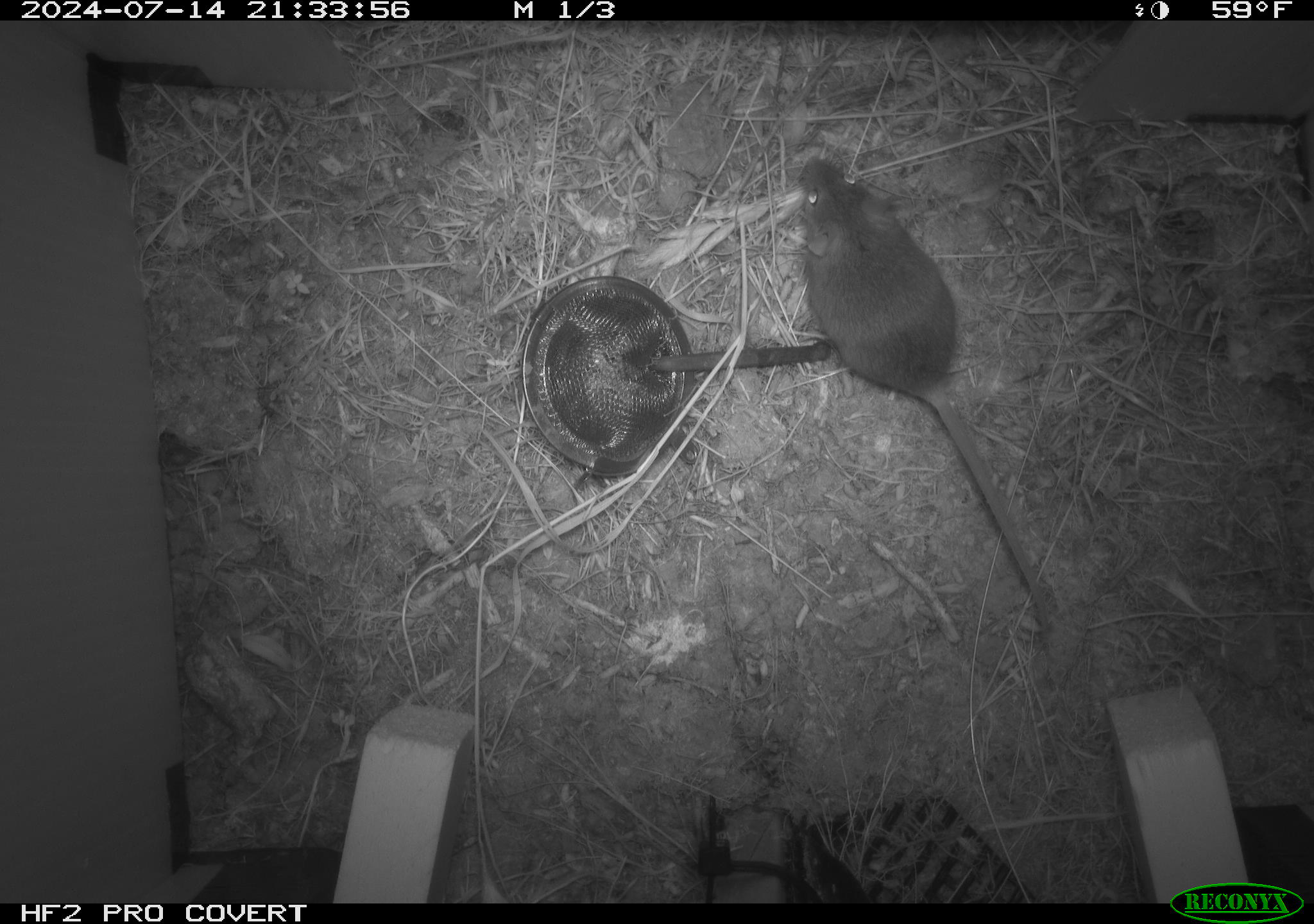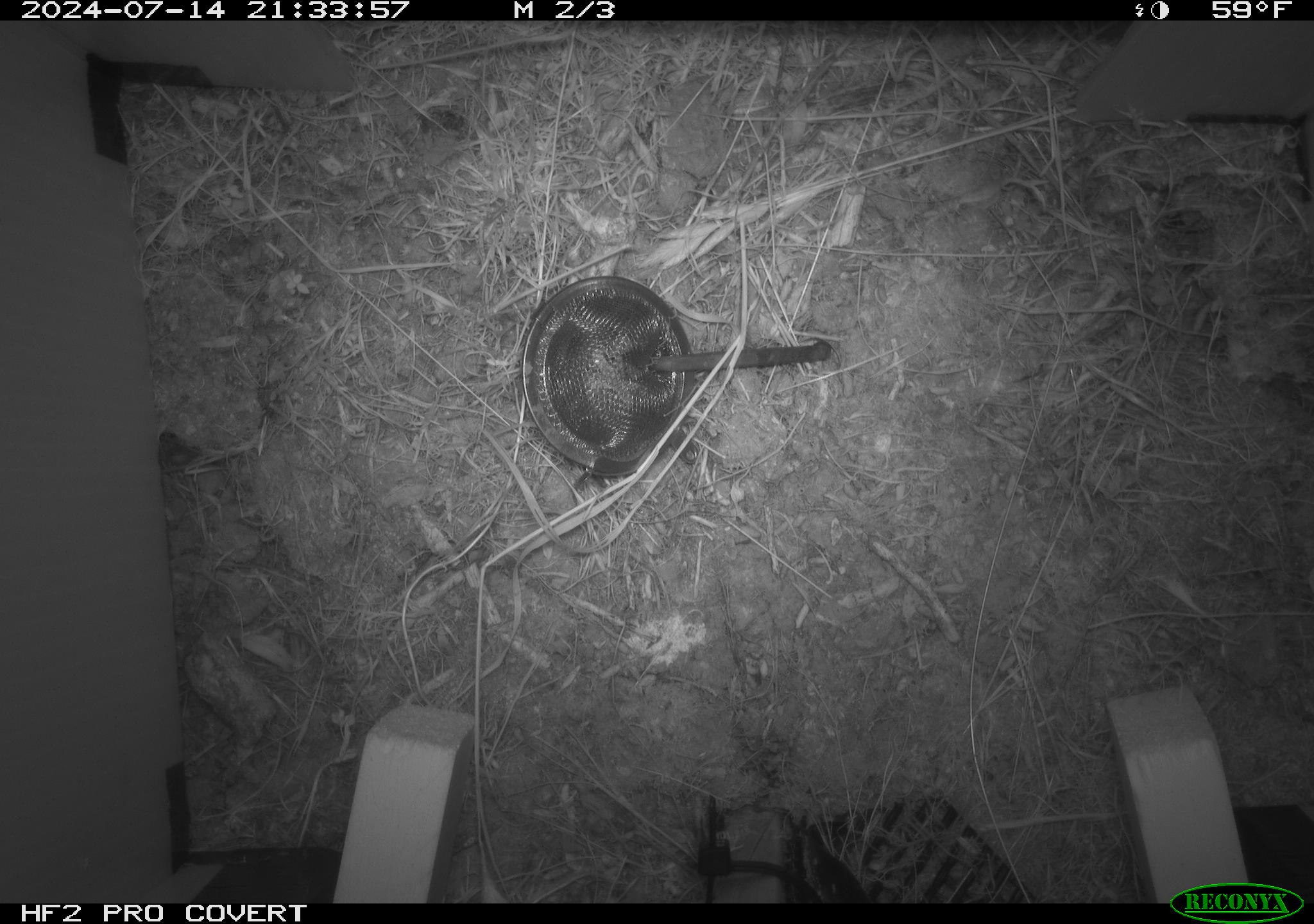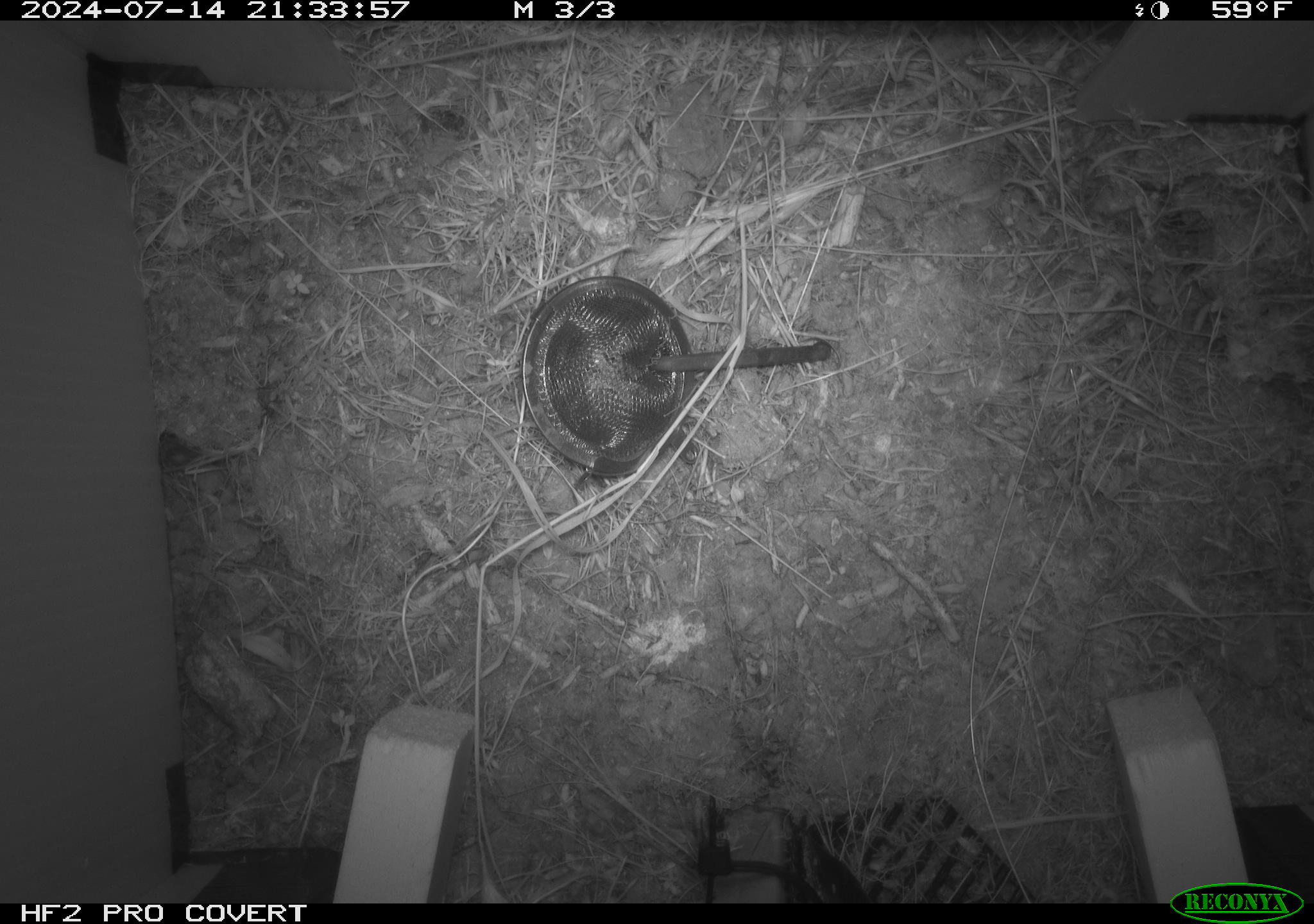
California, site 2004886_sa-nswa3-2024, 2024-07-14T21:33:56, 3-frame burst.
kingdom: Animalia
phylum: Chordata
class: Mammalia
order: Rodentia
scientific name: Rodentia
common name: rodent